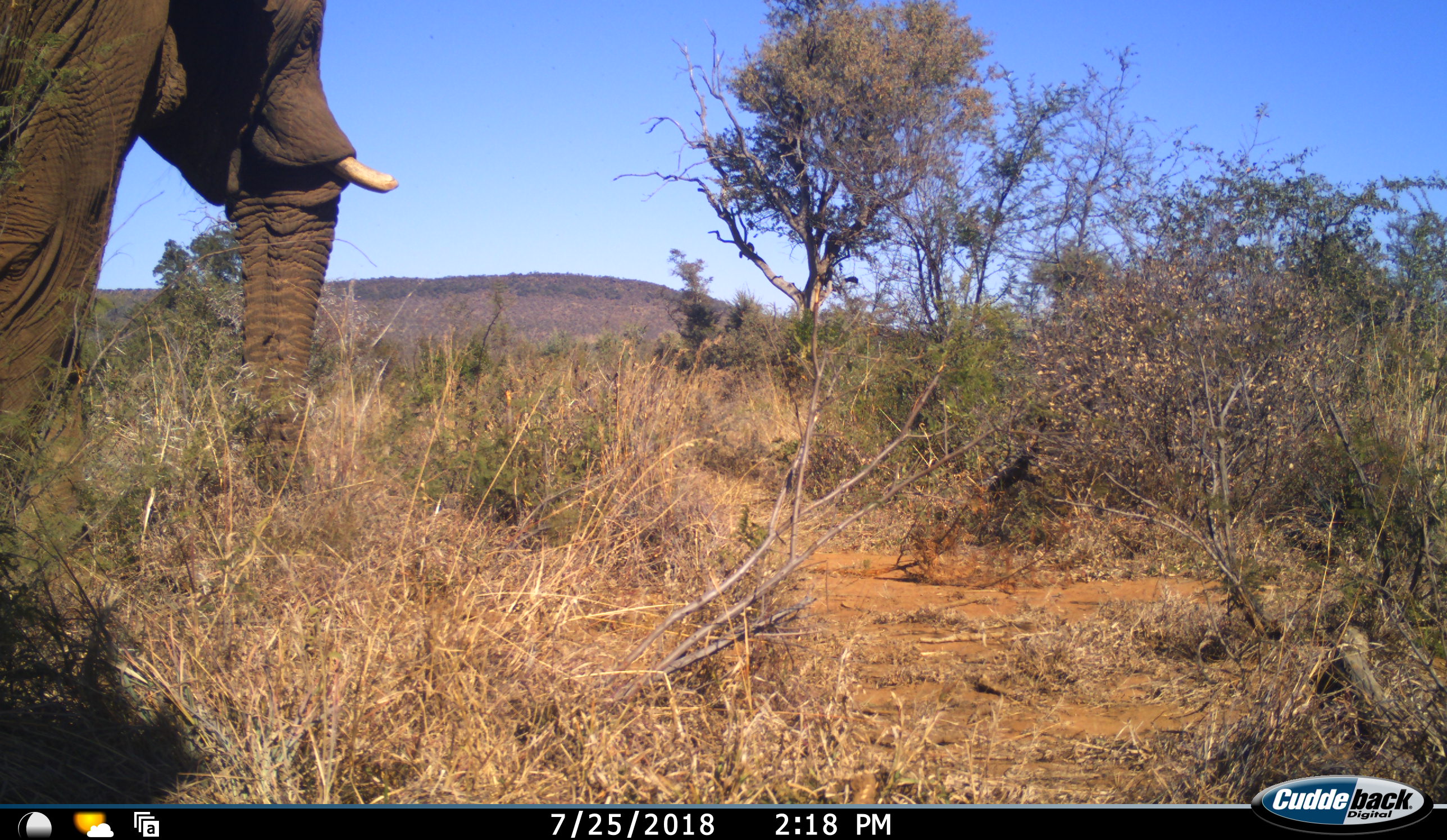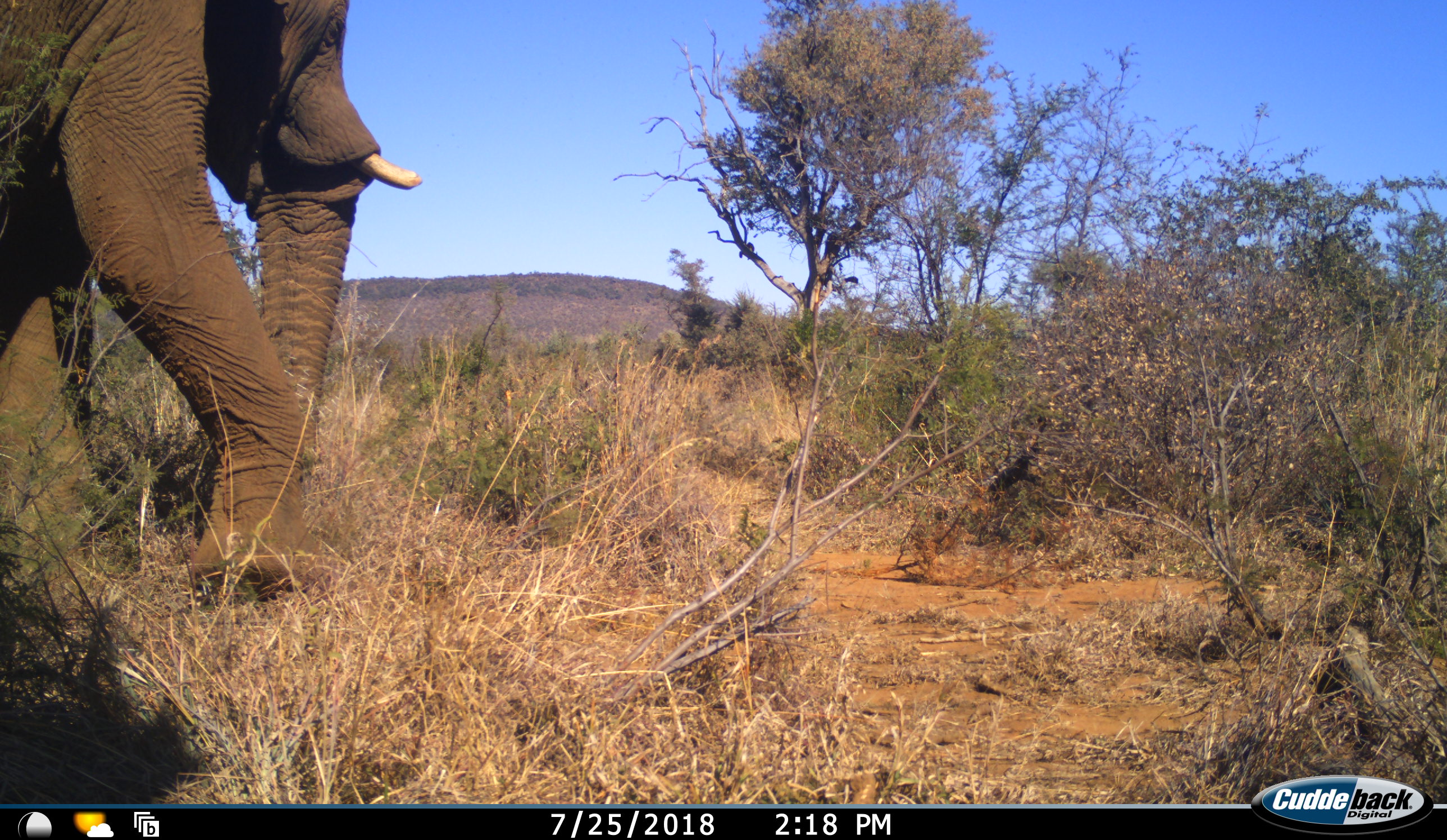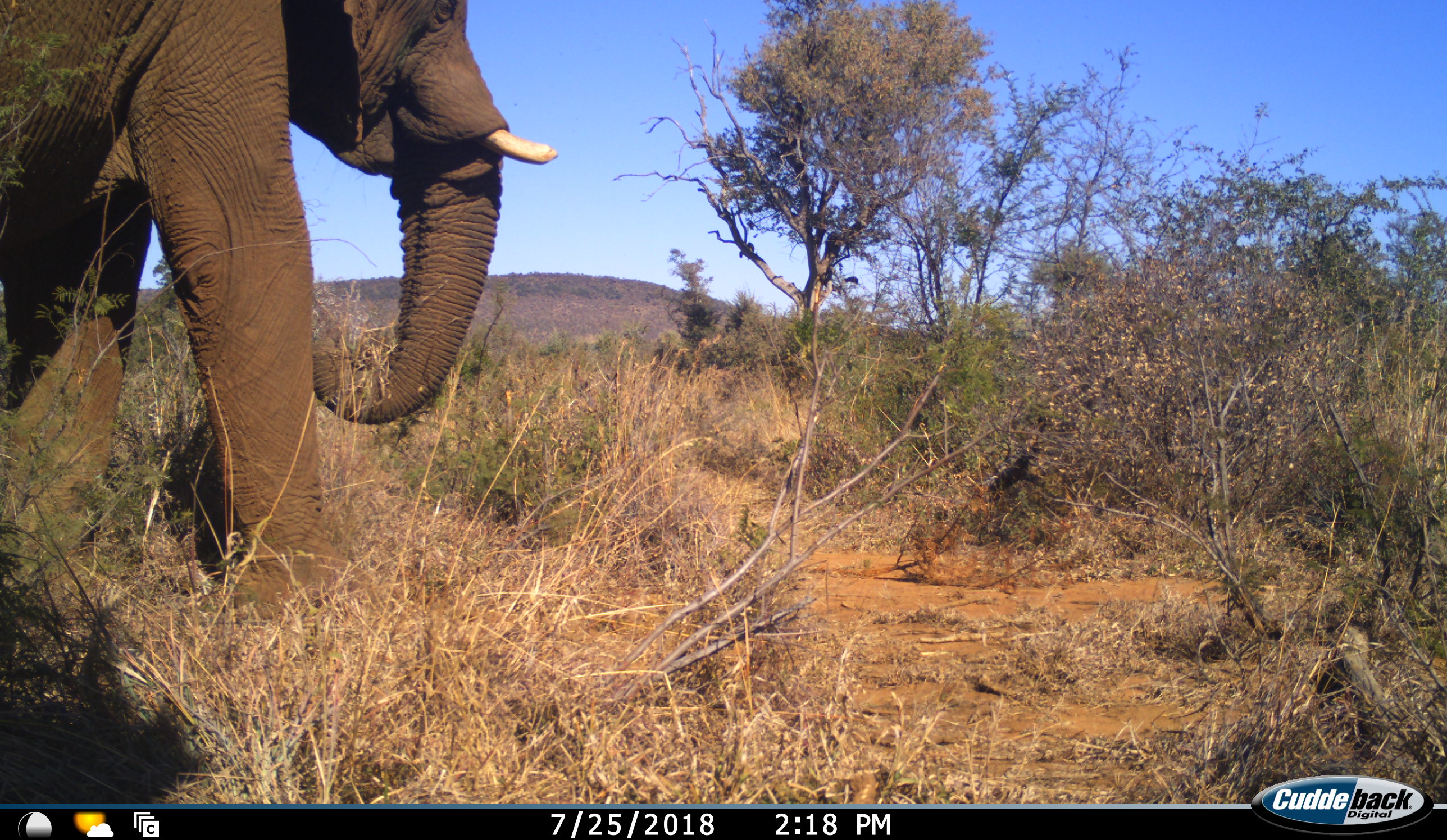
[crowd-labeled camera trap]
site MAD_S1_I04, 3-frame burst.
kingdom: Animalia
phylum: Chordata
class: Mammalia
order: Proboscidea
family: Elephantidae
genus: Loxodonta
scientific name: Loxodonta africana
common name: african bush elephant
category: elephant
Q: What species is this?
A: Elephant (african bush elephant) (Loxodonta africana).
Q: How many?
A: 1.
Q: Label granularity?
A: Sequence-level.